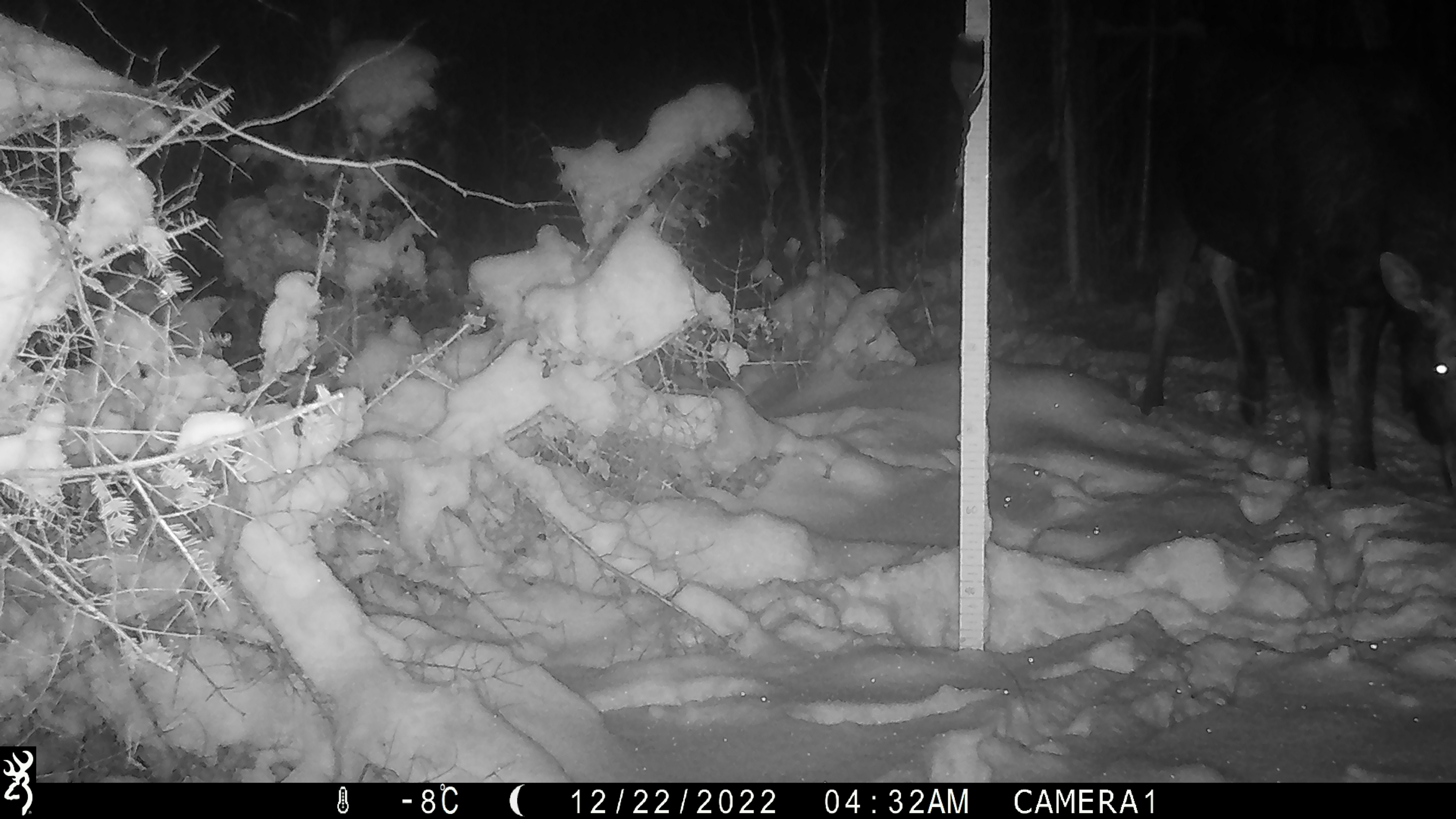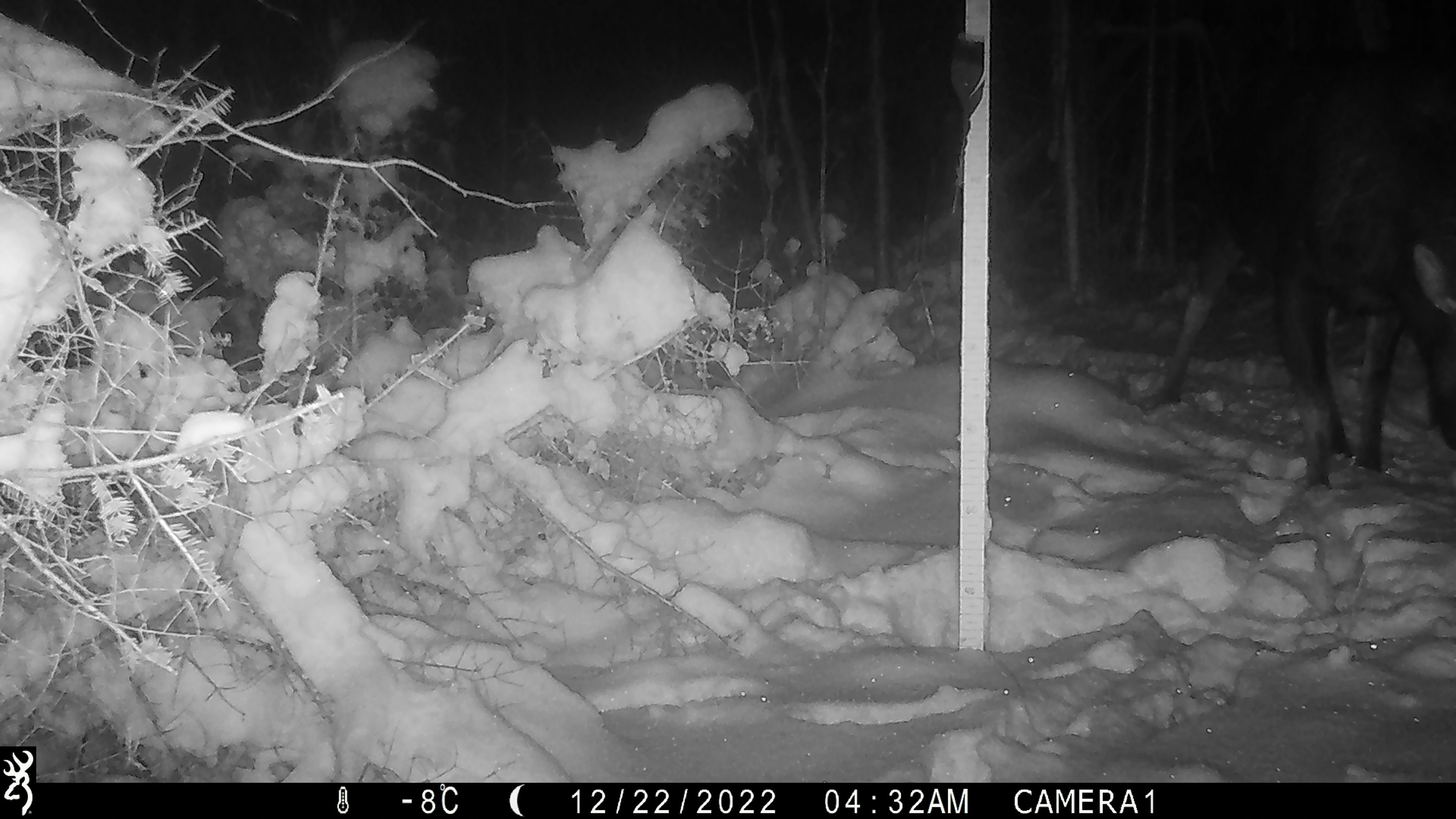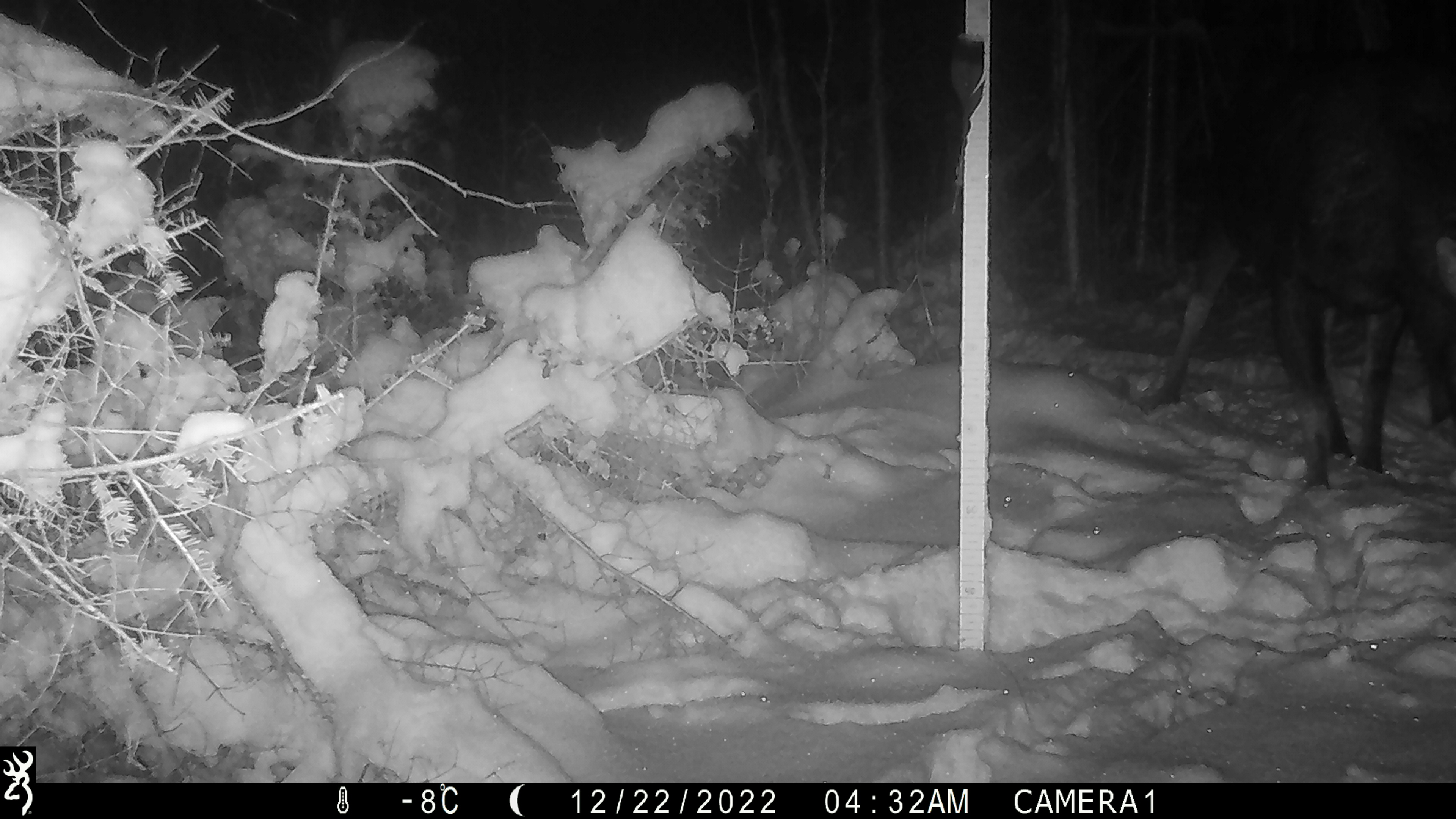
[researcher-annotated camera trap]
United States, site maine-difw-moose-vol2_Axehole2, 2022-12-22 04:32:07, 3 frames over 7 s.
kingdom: Animalia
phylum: Chordata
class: Mammalia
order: Artiodactyla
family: Cervidae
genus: Alces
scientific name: Alces alces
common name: moose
Moose (Alces alces).